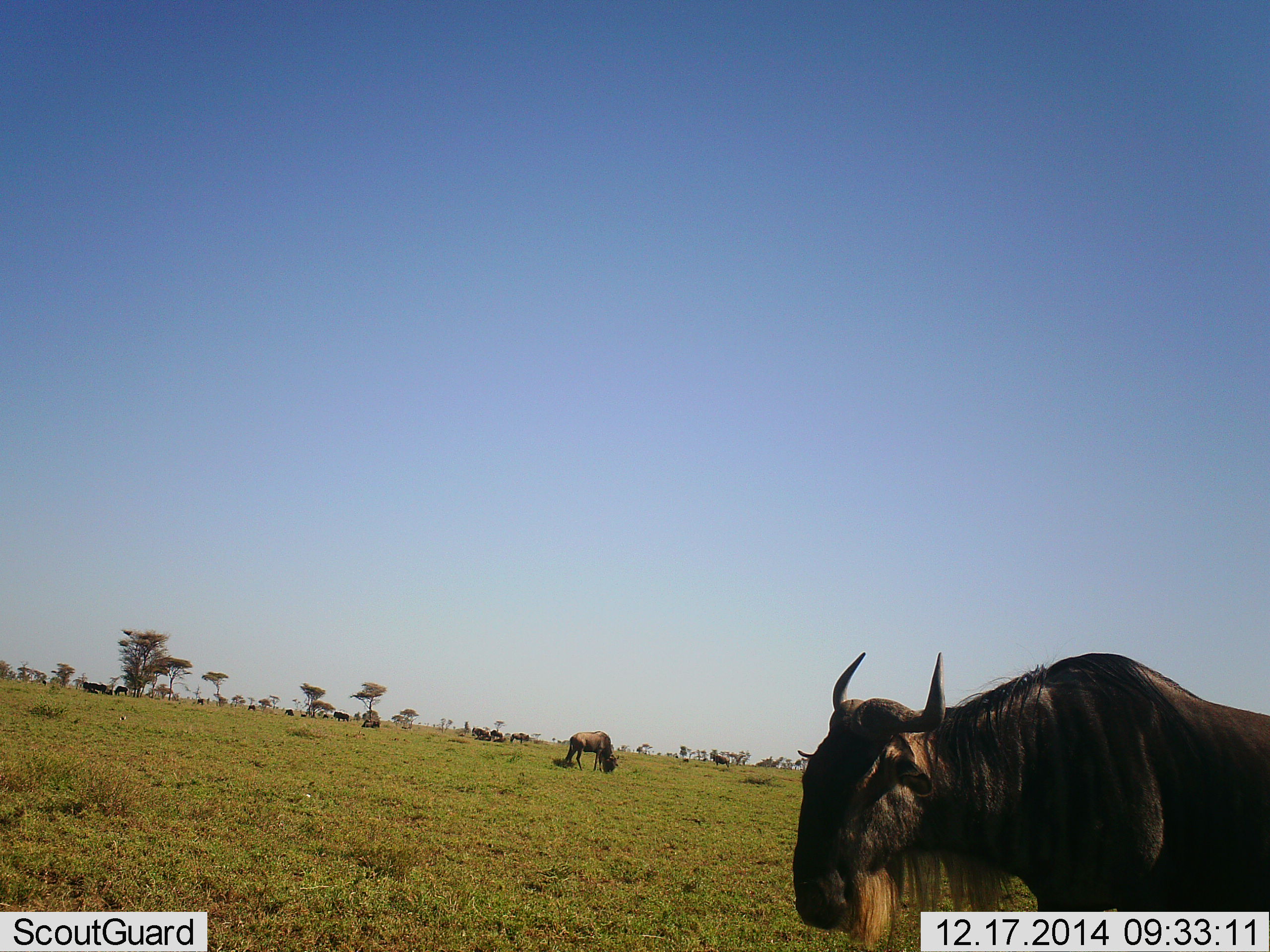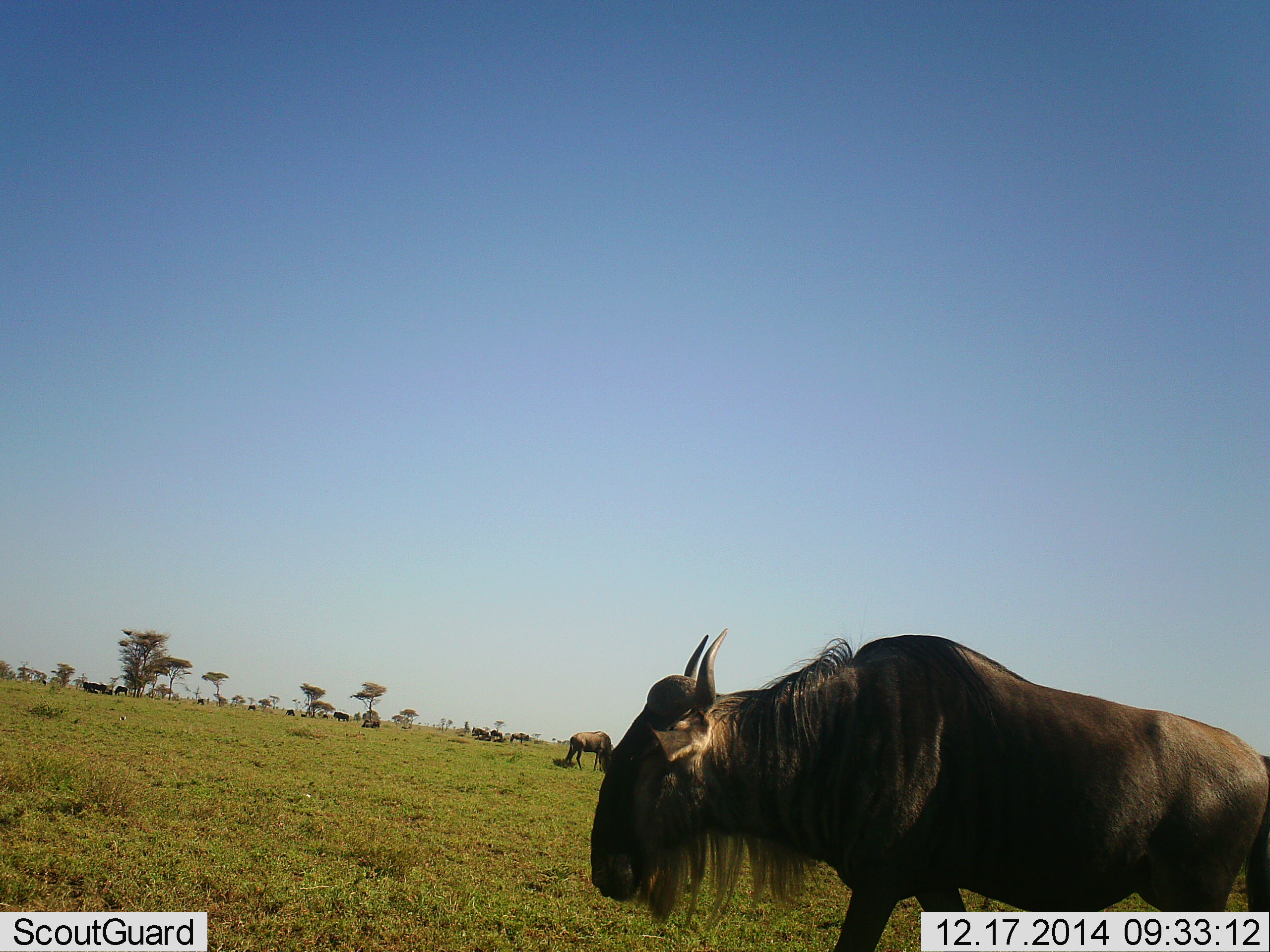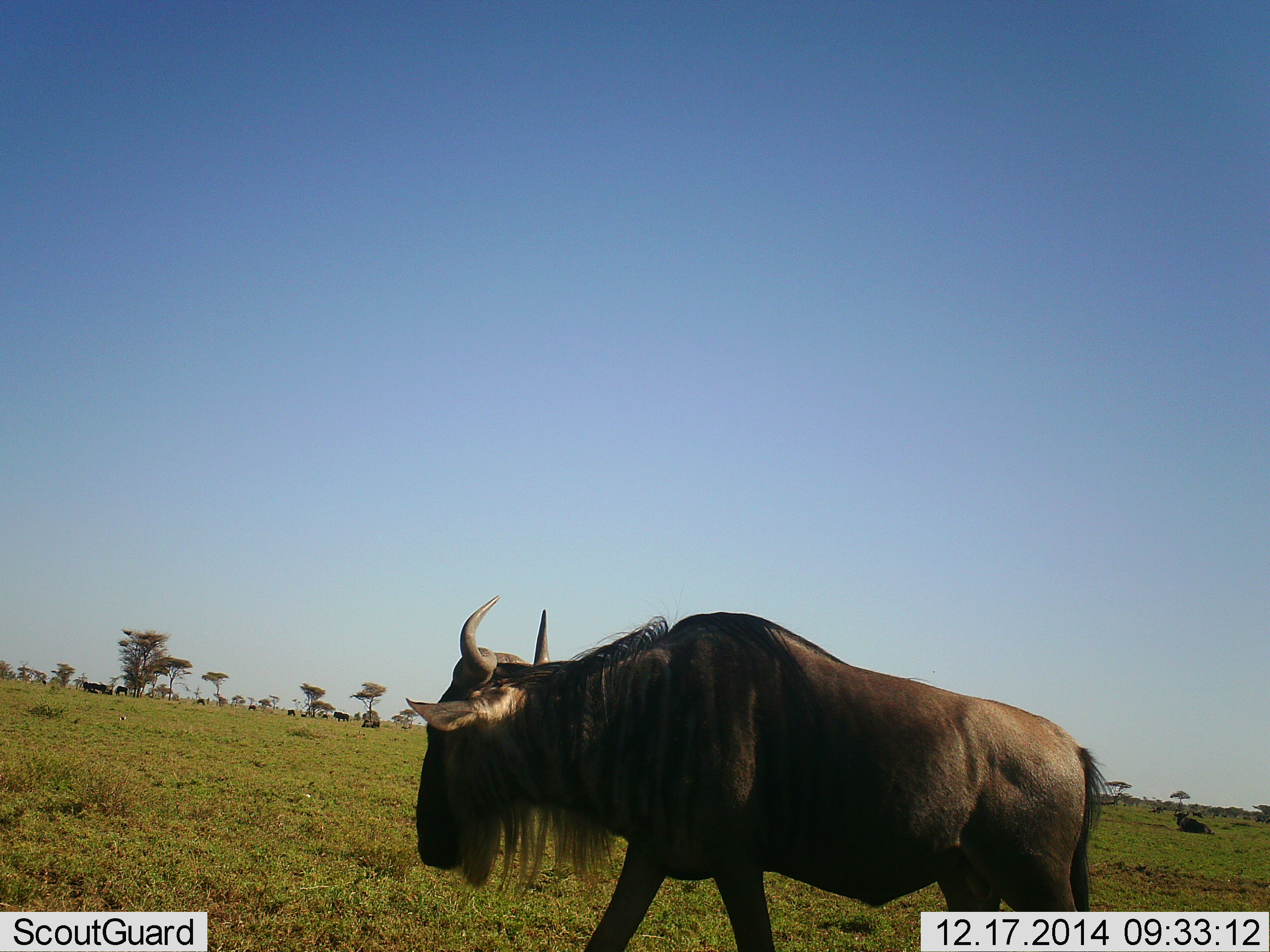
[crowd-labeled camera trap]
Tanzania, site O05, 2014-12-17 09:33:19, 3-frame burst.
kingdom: Animalia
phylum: Chordata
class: Mammalia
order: Artiodactyla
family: Bovidae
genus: Connochaetes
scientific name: Connochaetes taurinus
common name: blue wildebeest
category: wildebeest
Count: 2.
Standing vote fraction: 70%.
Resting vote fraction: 30%.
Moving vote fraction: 40%.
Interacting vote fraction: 0%.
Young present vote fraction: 0%.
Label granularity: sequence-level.